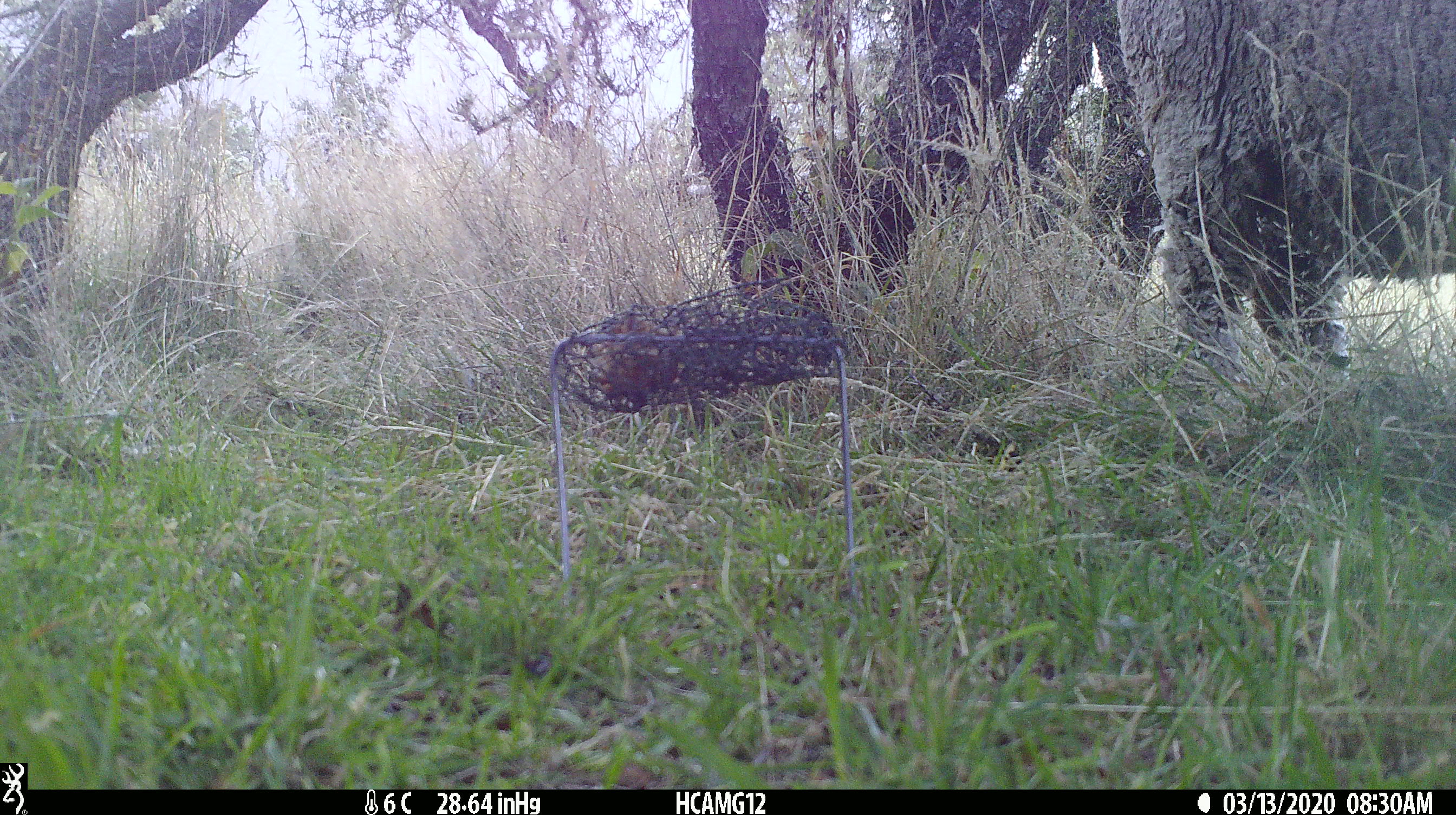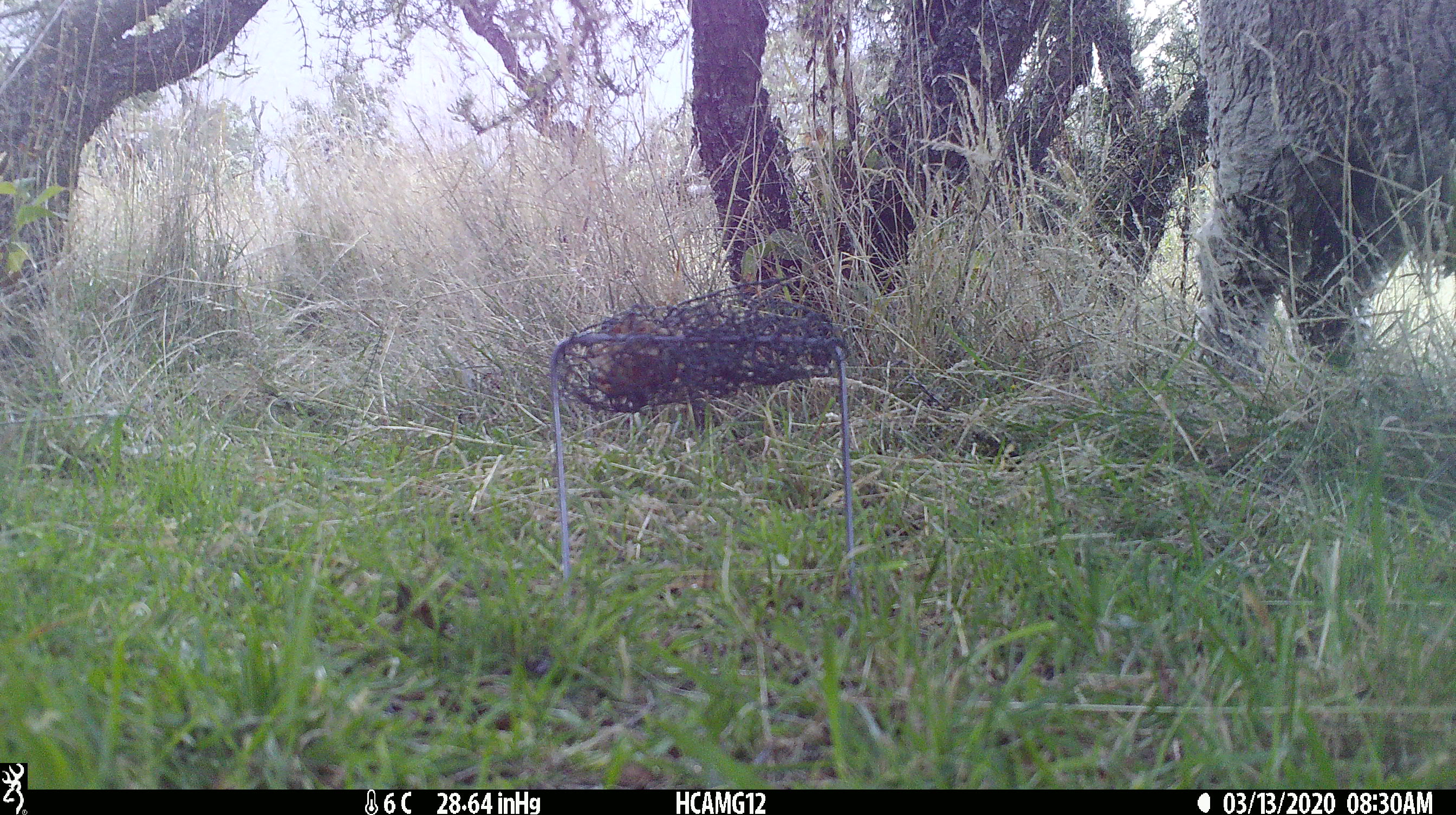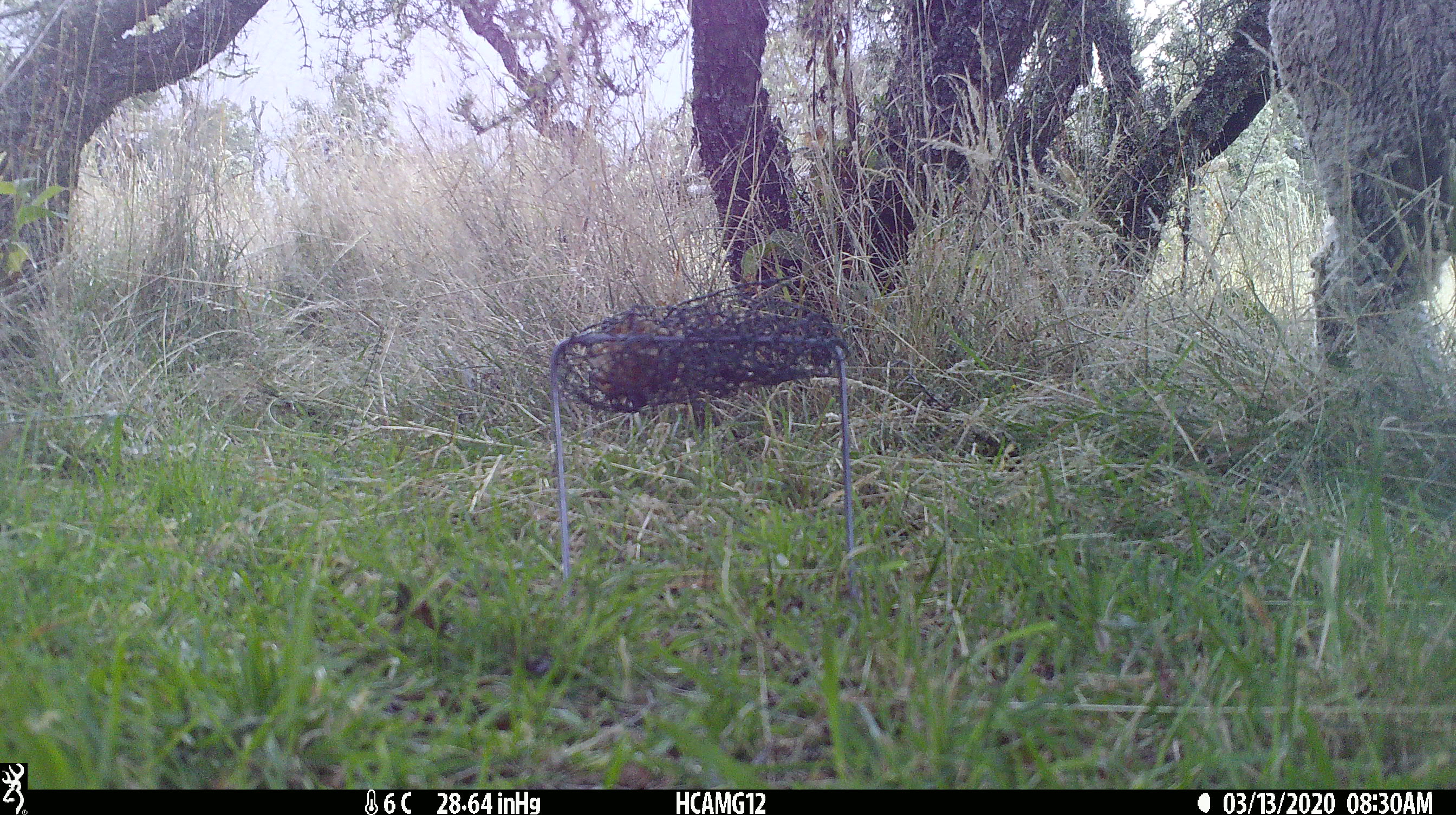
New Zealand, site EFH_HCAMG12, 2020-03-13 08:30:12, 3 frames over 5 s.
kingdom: Animalia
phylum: Chordata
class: Mammalia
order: Artiodactyla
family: Bovidae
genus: Ovis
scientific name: Ovis aries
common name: domestic sheep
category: sheep